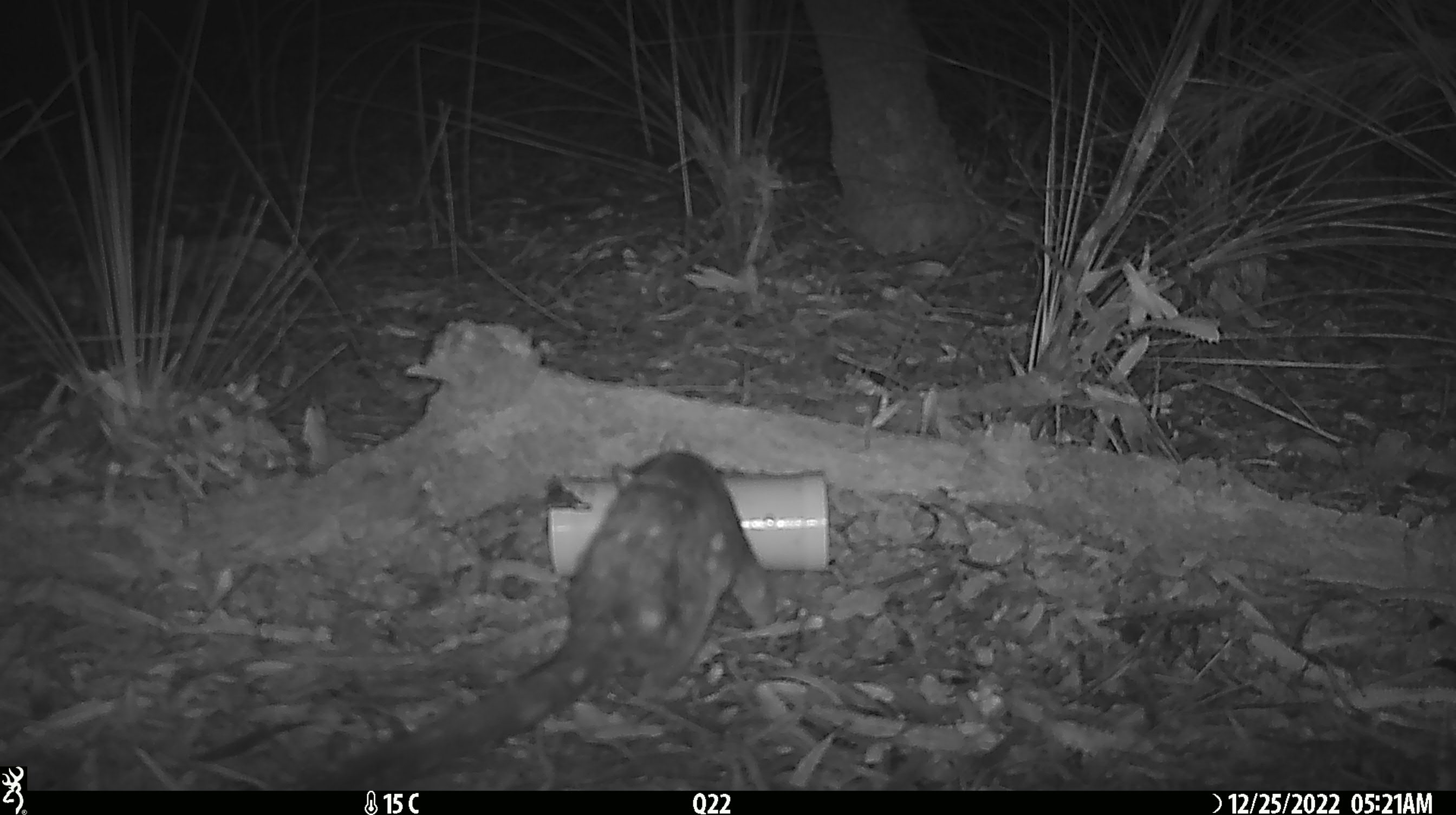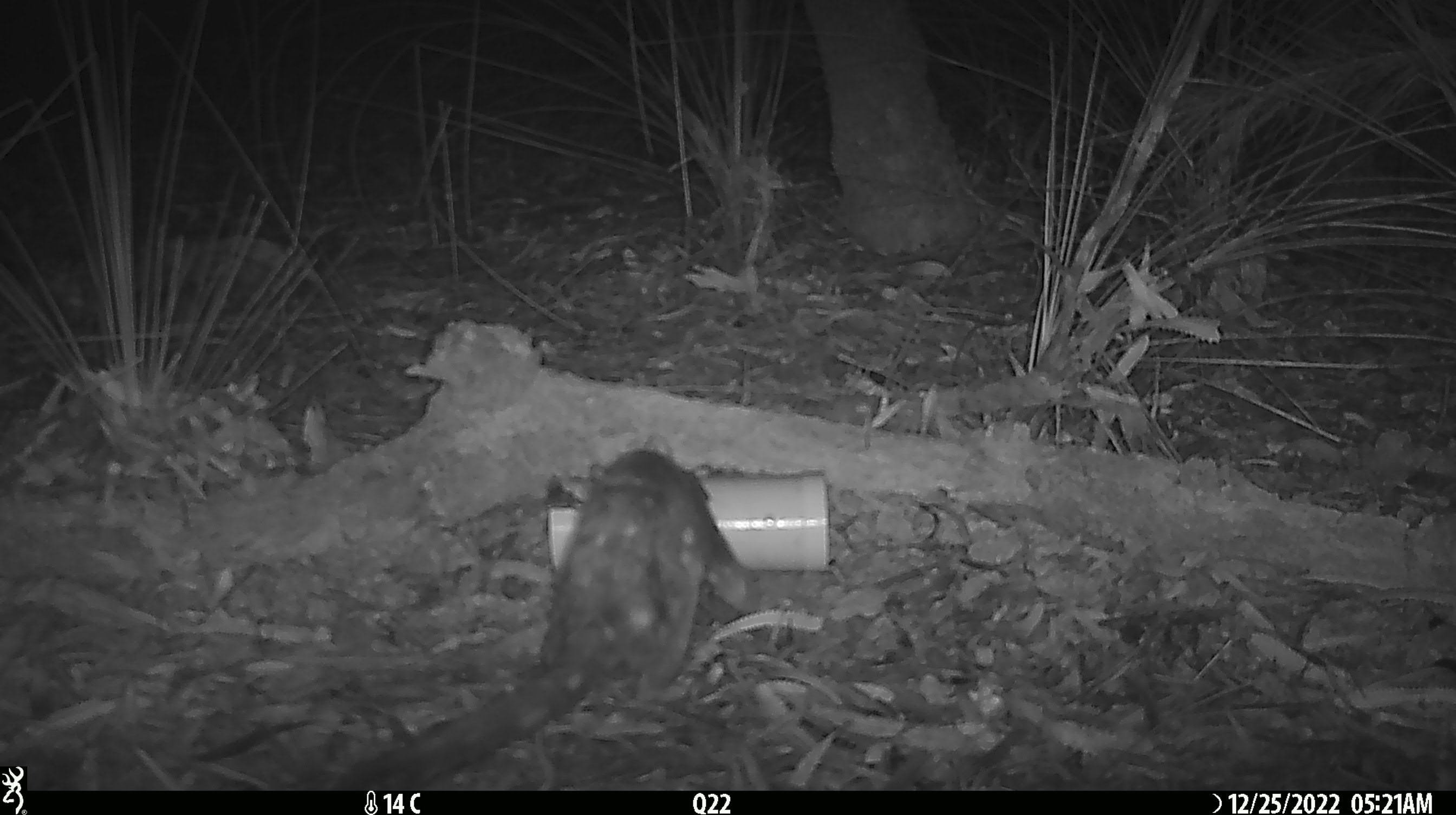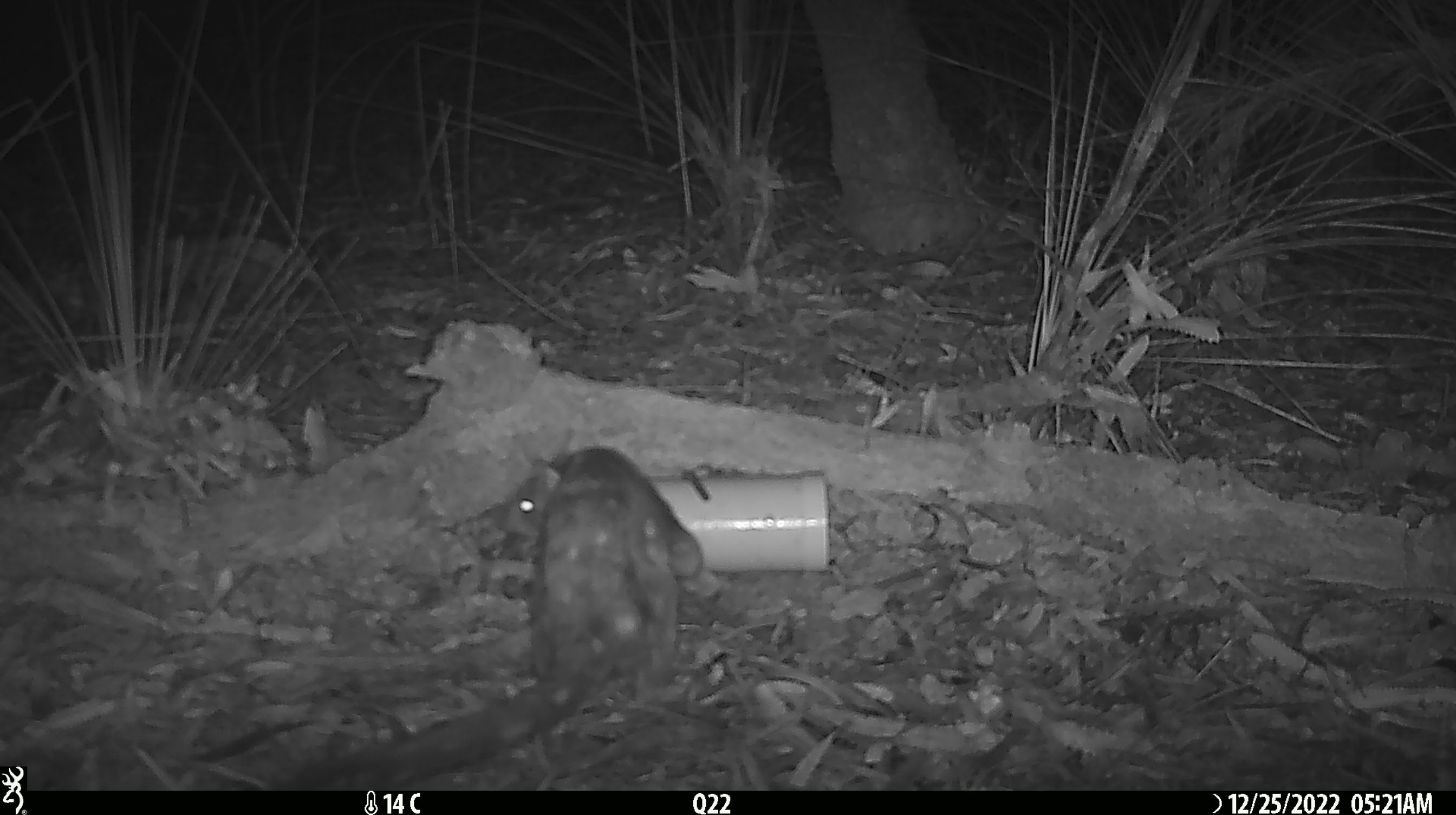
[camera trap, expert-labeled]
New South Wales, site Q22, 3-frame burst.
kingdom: Animalia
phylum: Chordata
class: Mammalia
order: Dasyuromorphia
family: Dasyuridae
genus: Dasyurus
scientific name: Dasyurus maculatus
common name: spotted-tailed quoll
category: quoll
Quoll (spotted-tailed quoll) (Dasyurus maculatus).